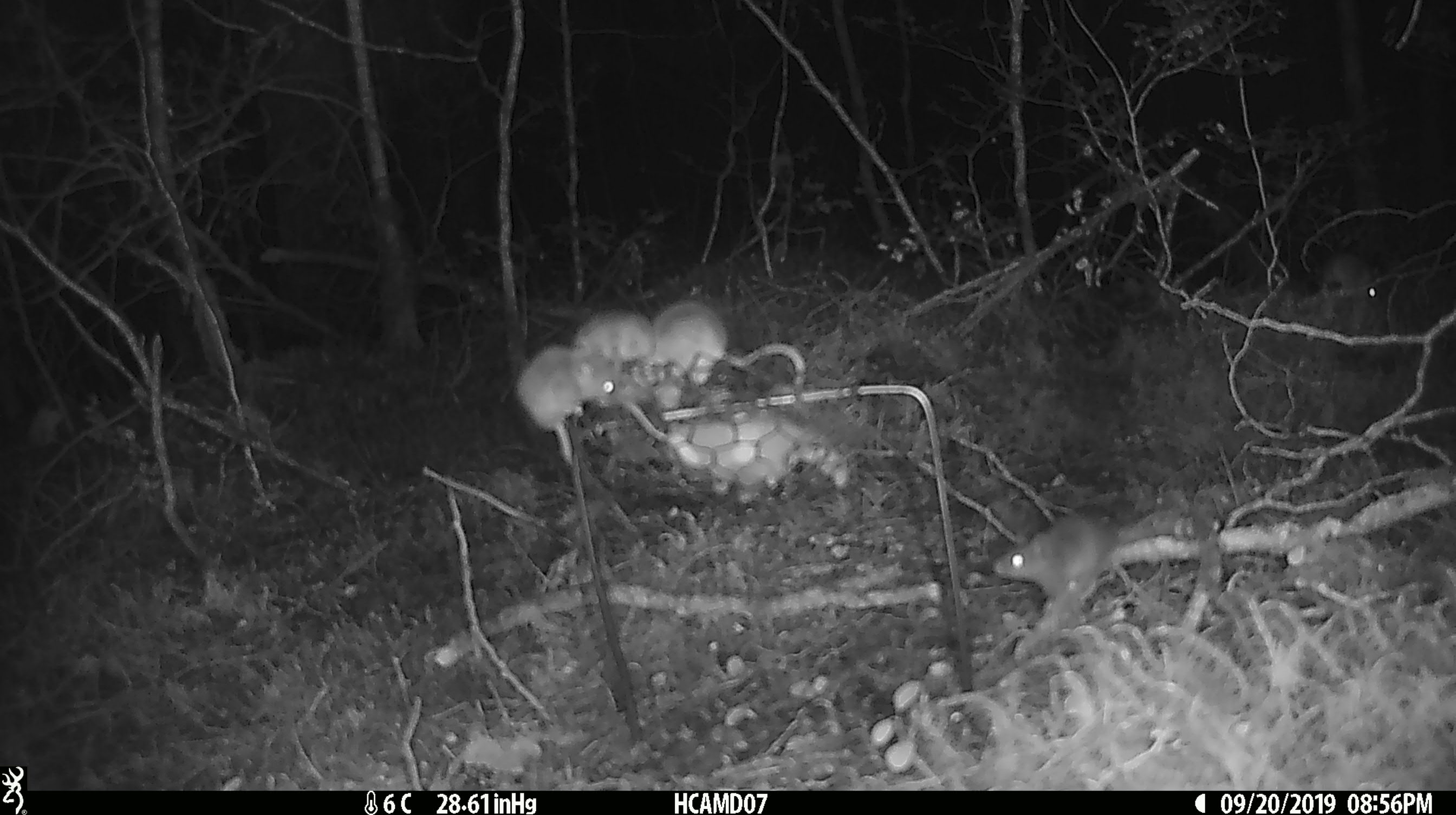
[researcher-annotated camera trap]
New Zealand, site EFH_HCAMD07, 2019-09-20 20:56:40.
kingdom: Animalia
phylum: Chordata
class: Mammalia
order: Rodentia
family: Muridae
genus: Mus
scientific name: Mus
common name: mouse